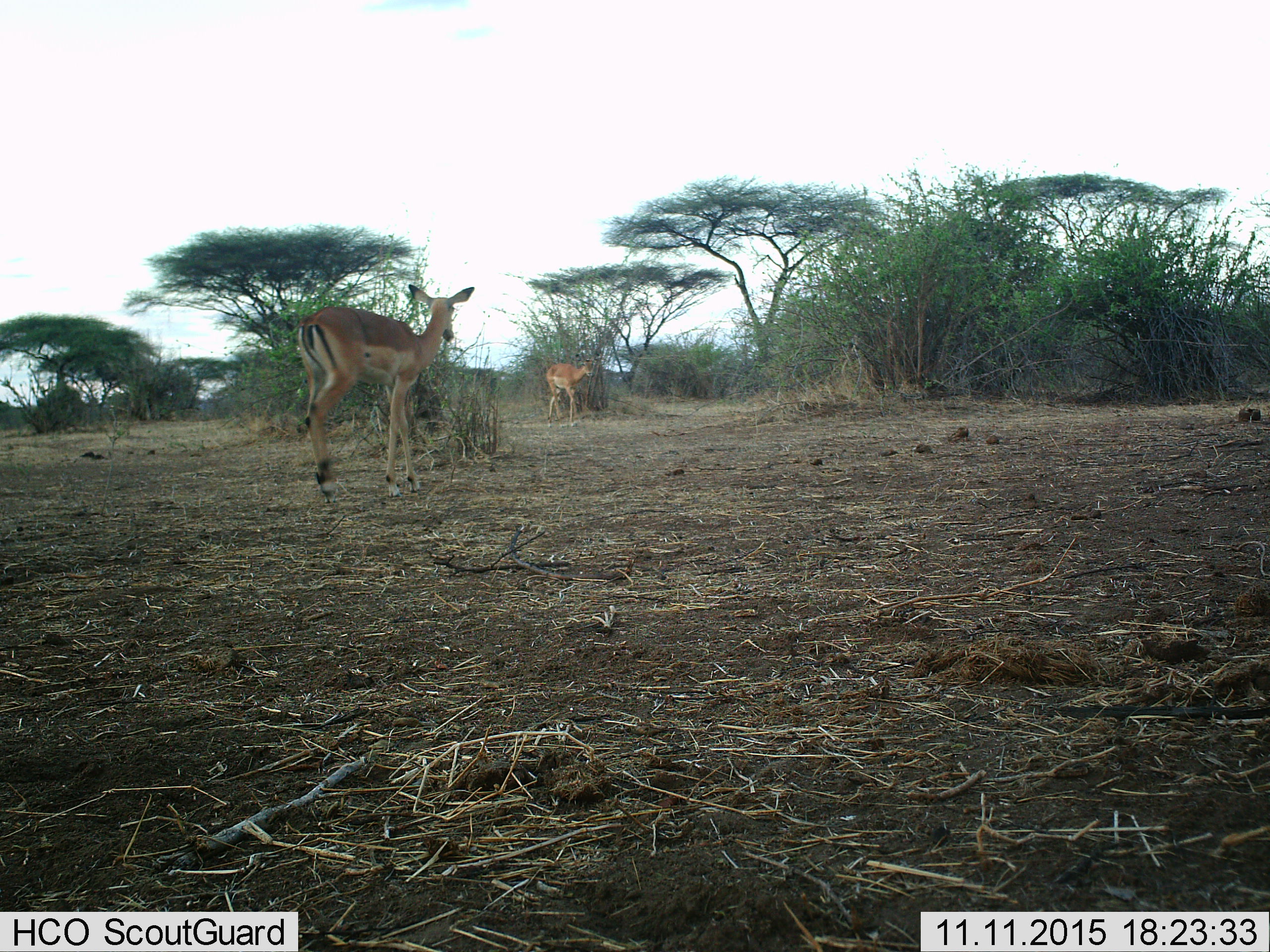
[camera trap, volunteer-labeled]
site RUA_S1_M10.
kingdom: Animalia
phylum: Chordata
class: Mammalia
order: Artiodactyla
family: Bovidae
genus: Aepyceros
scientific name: Aepyceros melampus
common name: impala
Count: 2.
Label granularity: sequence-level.